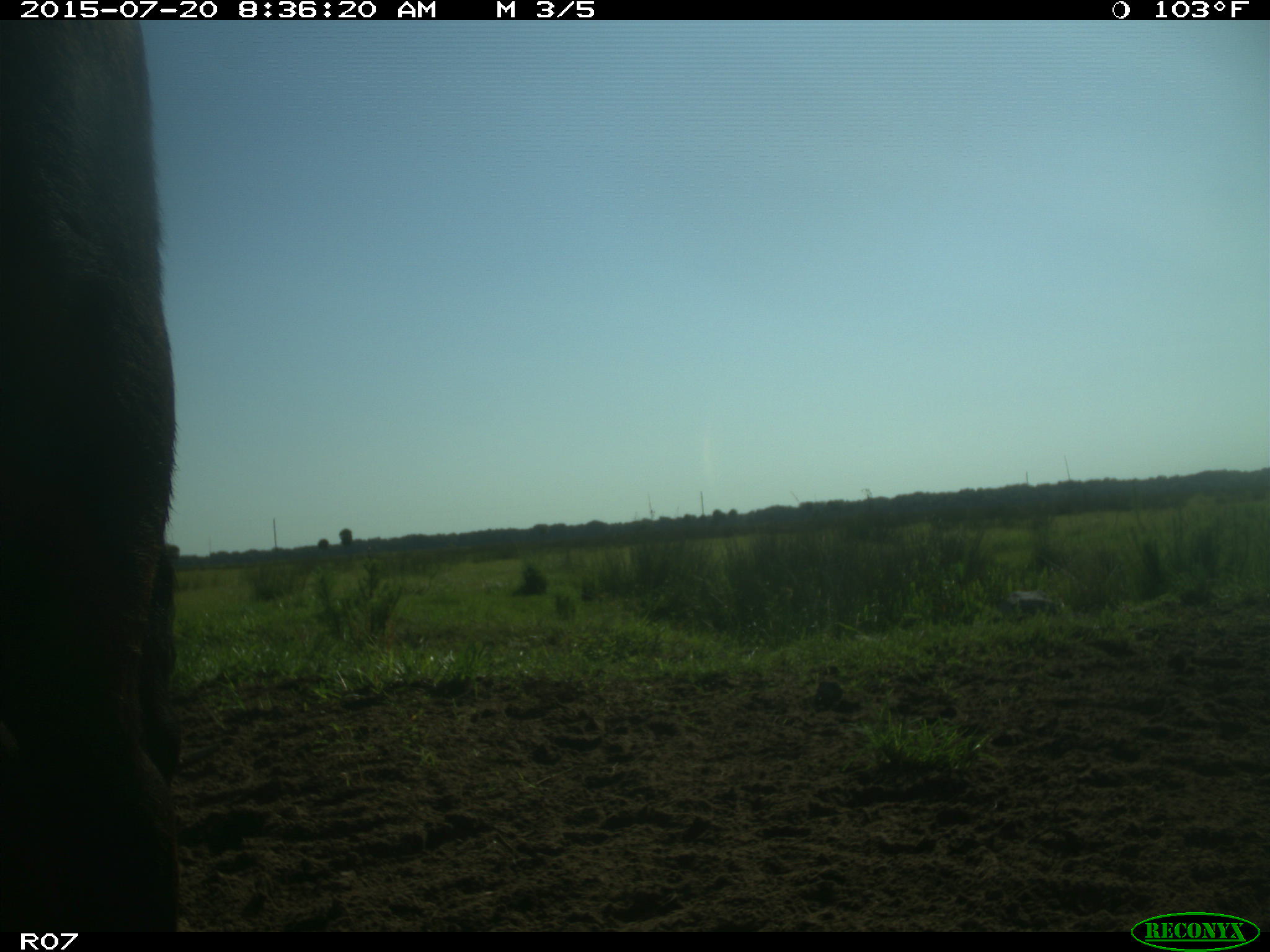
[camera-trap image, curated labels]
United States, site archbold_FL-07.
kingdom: Animalia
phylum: Chordata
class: Mammalia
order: Artiodactyla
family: Bovidae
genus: Bos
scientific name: Bos taurus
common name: domestic cow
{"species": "Bos taurus (domestic cow)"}